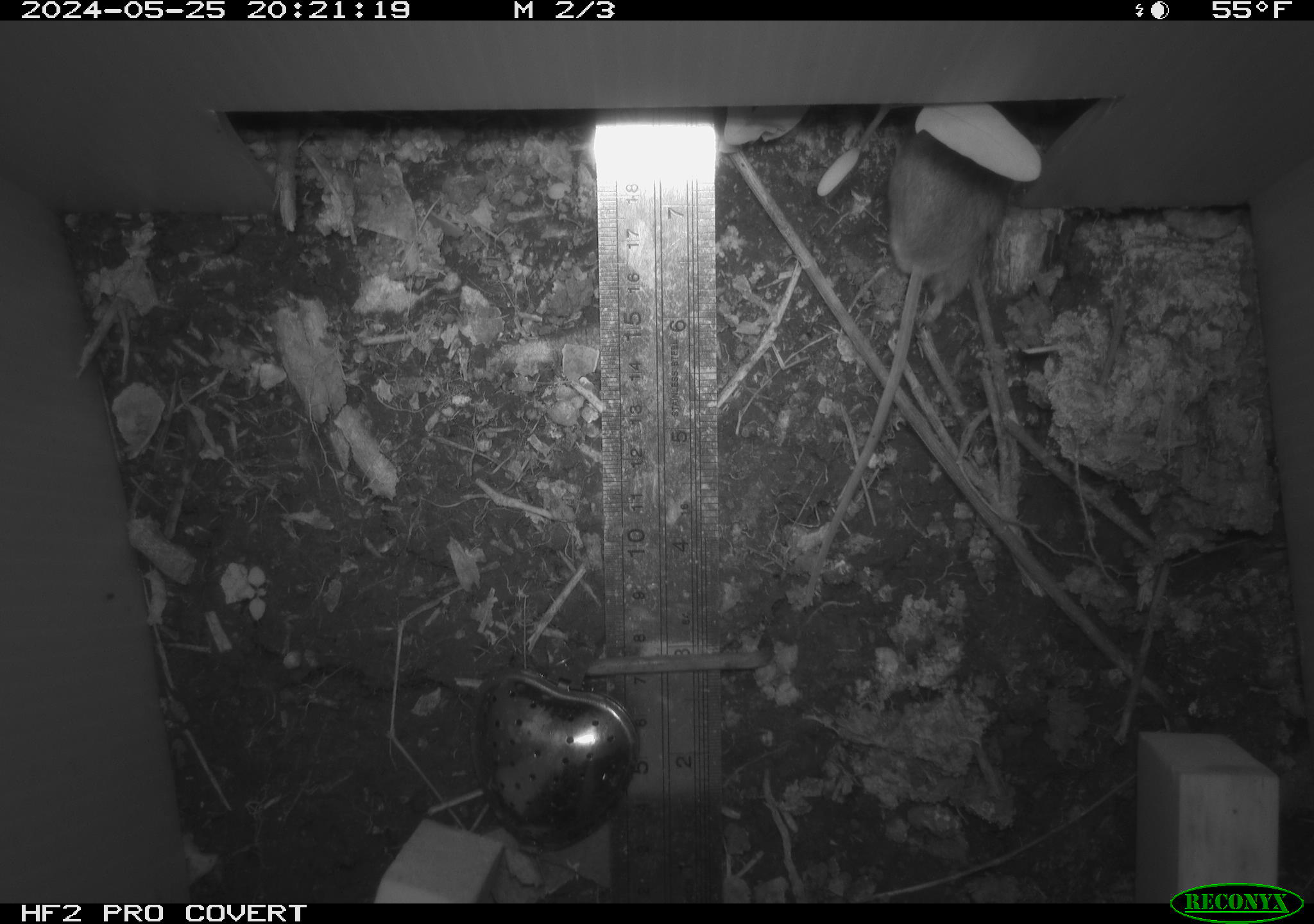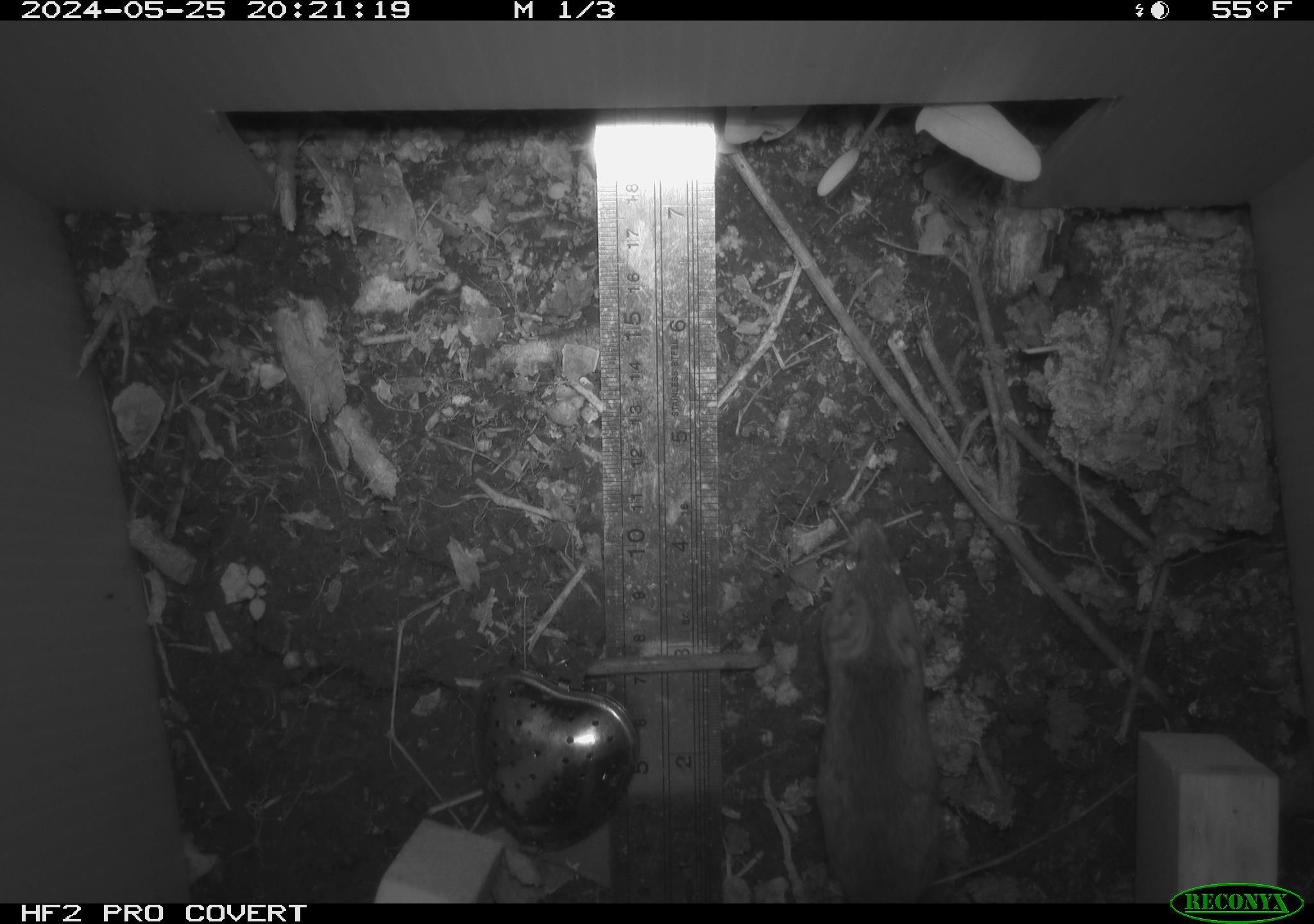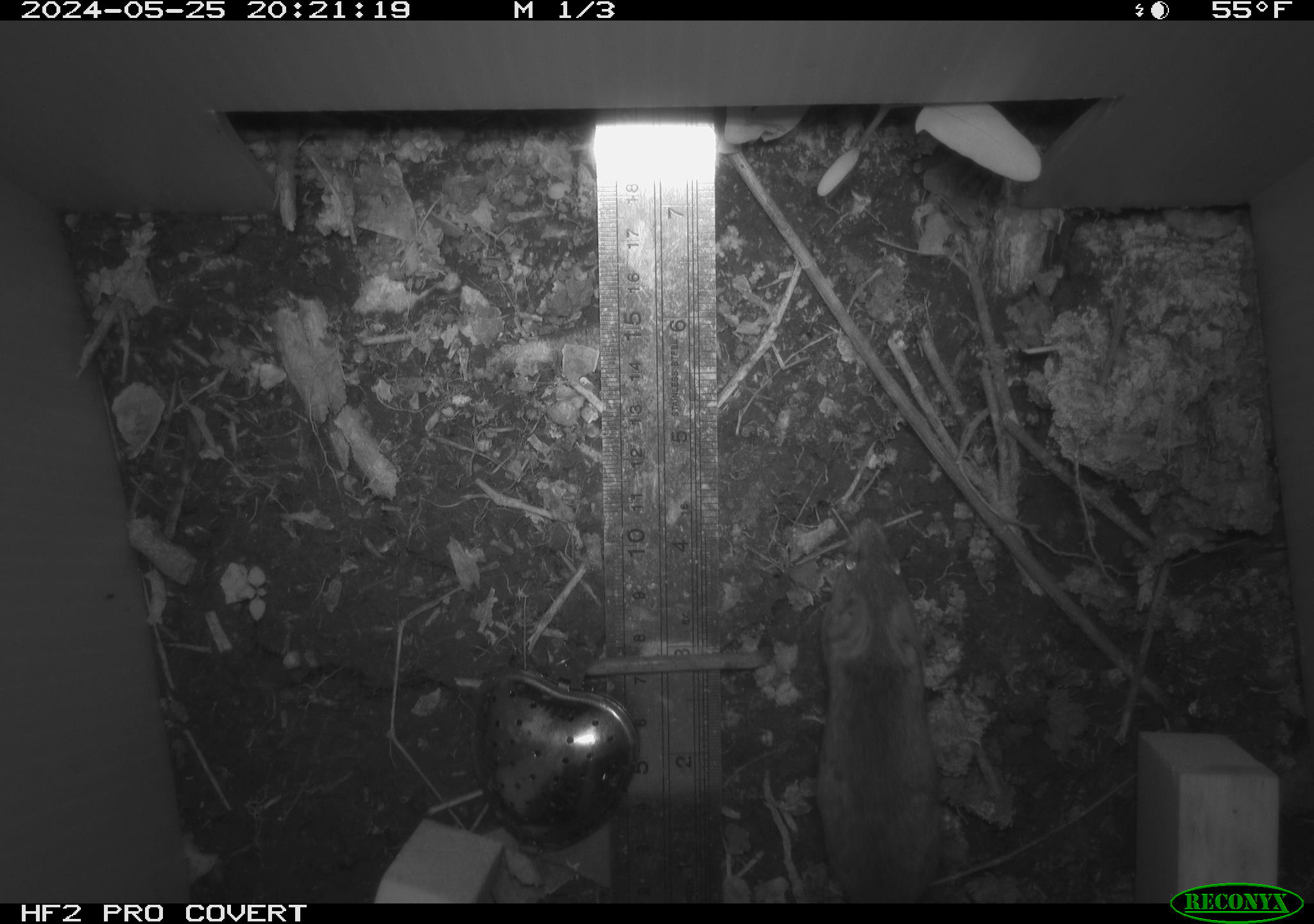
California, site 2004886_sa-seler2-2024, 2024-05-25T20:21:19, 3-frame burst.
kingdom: Animalia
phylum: Chordata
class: Mammalia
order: Rodentia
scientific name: Rodentia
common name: mouse species